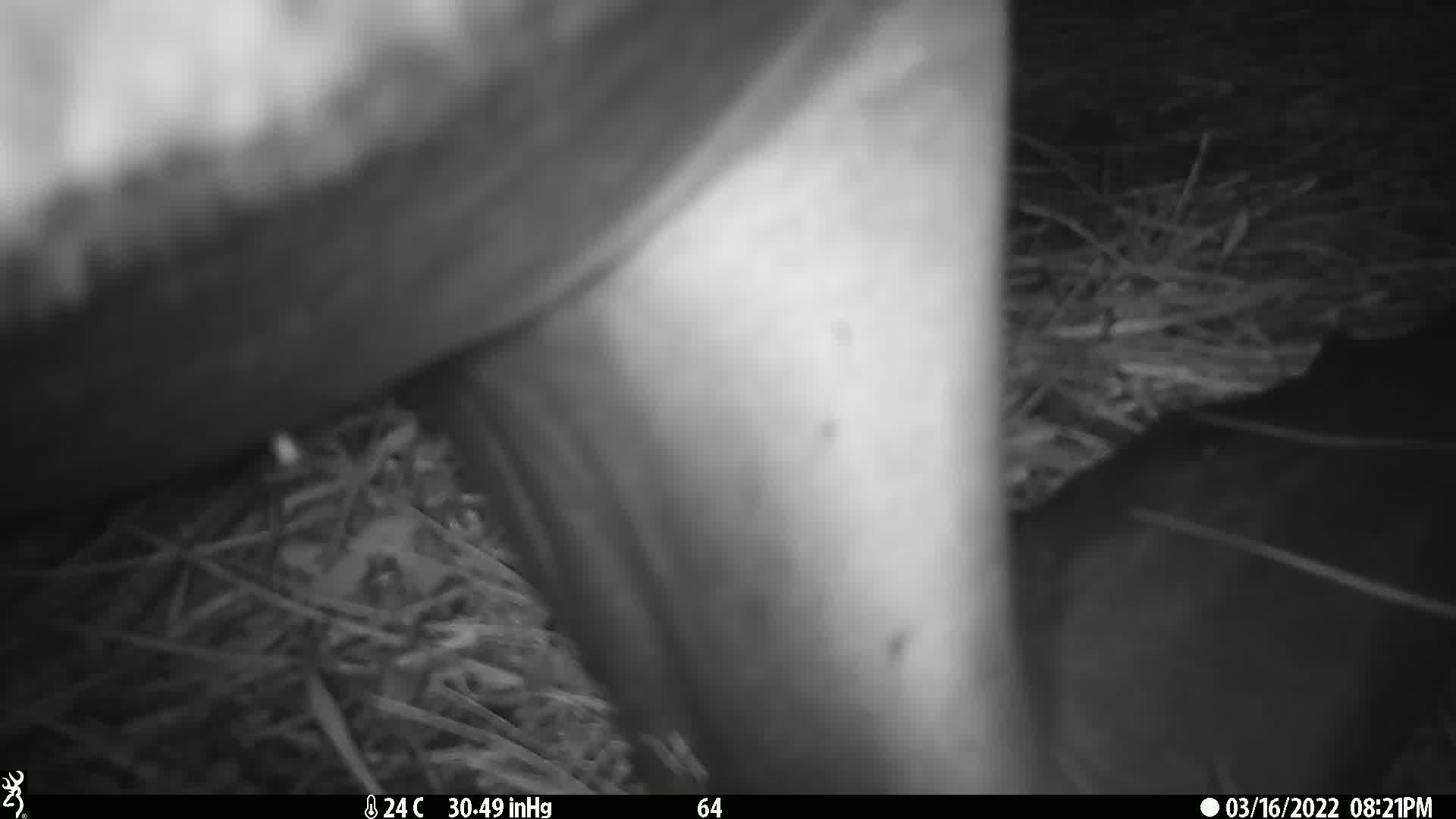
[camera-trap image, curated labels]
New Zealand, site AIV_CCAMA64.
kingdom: Animalia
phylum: Chordata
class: Mammalia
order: Carnivora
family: Otariidae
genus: Phocarctos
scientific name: Phocarctos hookeri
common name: new zealand sea lion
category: sealion